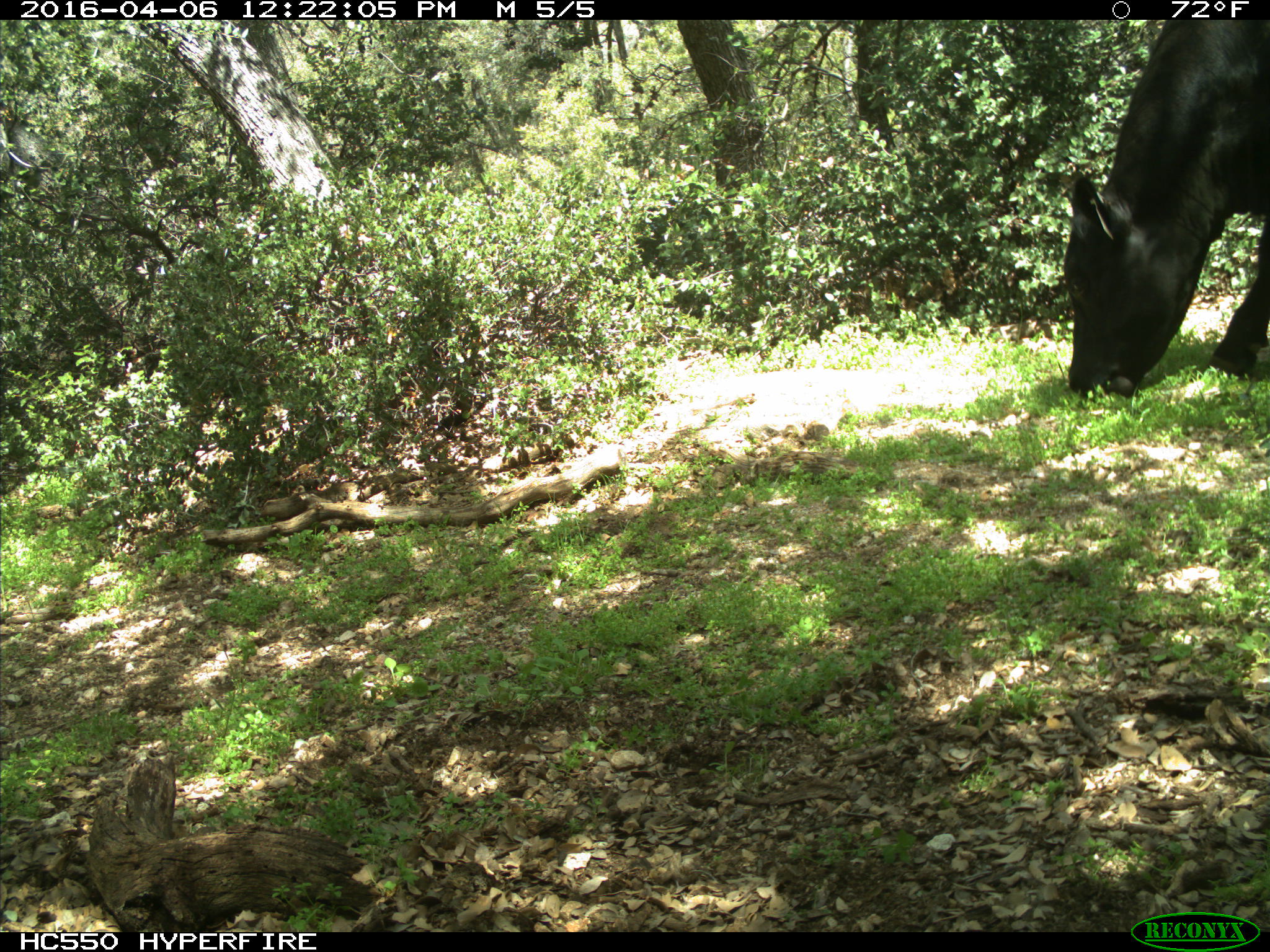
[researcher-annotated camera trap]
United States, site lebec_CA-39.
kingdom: Animalia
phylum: Chordata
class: Mammalia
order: Artiodactyla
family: Bovidae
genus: Bos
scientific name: Bos taurus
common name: domestic cow